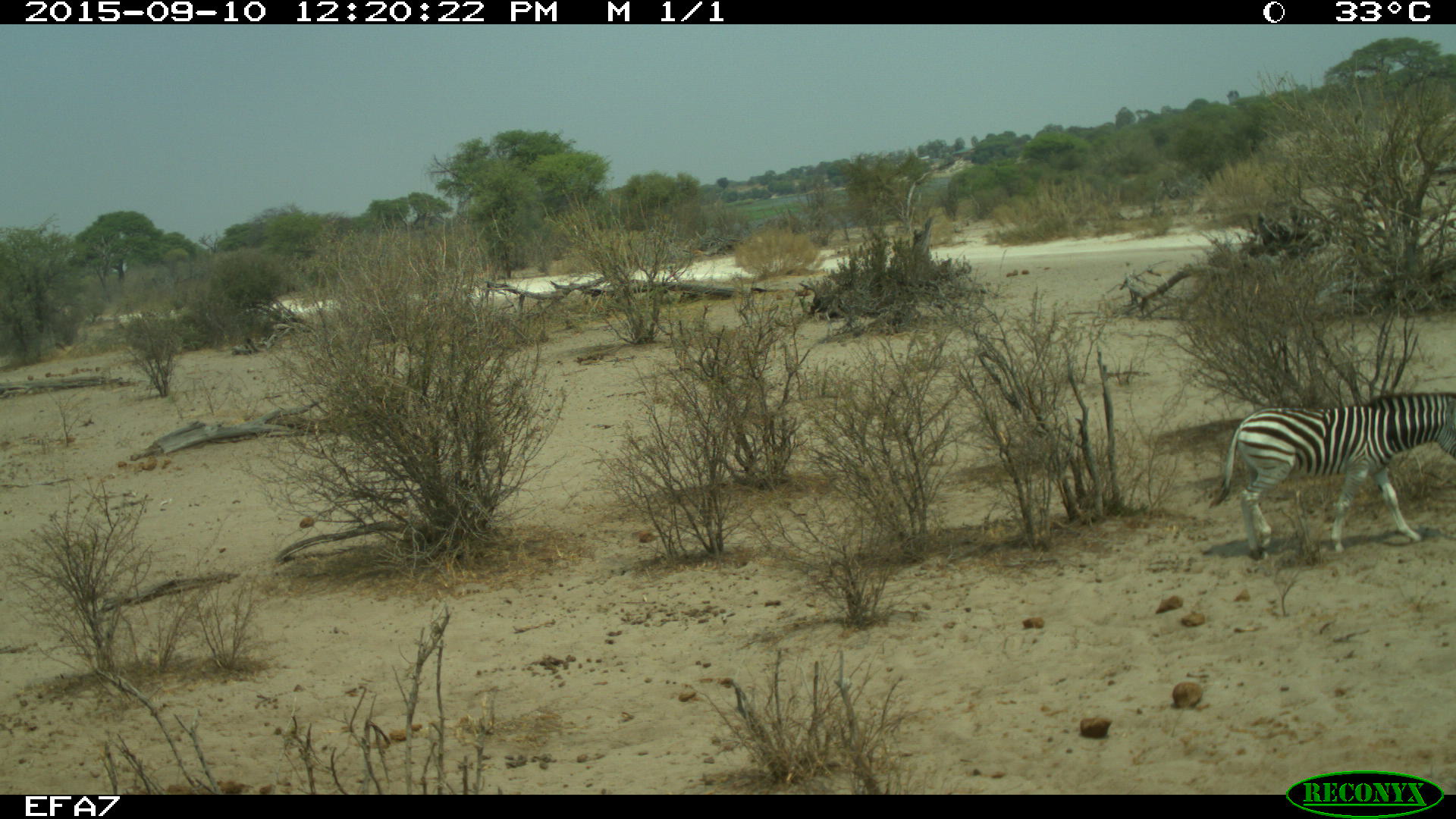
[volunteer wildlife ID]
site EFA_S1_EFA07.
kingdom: Animalia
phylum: Chordata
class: Mammalia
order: Perissodactyla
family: Equidae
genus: Equus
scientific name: Equus quagga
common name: plains zebra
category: zebraplains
Zebraplains (plains zebra) (Equus quagga), count 1. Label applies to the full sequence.